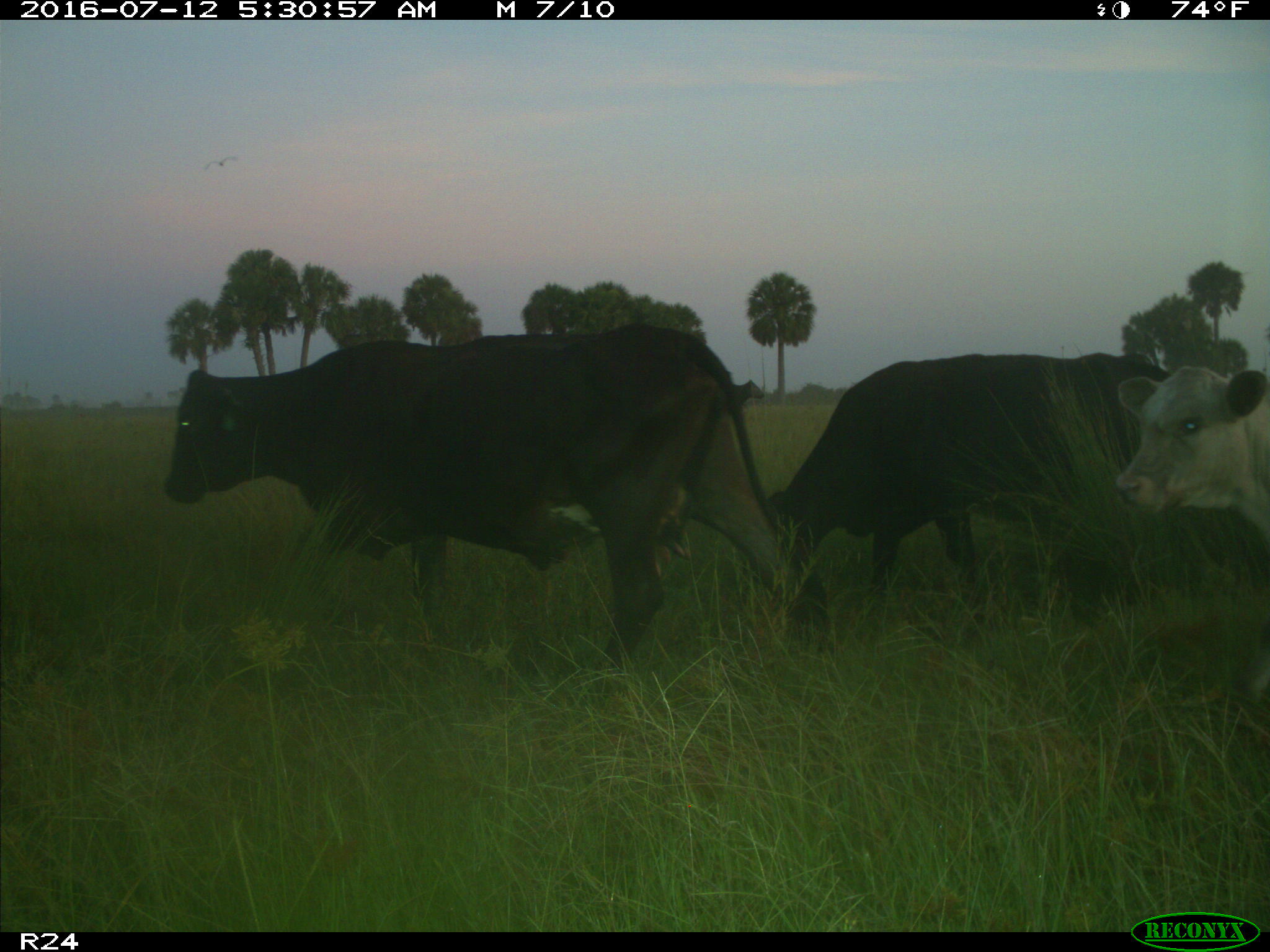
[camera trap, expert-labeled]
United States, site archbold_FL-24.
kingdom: Animalia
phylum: Chordata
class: Mammalia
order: Artiodactyla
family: Bovidae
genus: Bos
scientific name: Bos taurus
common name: domestic cow